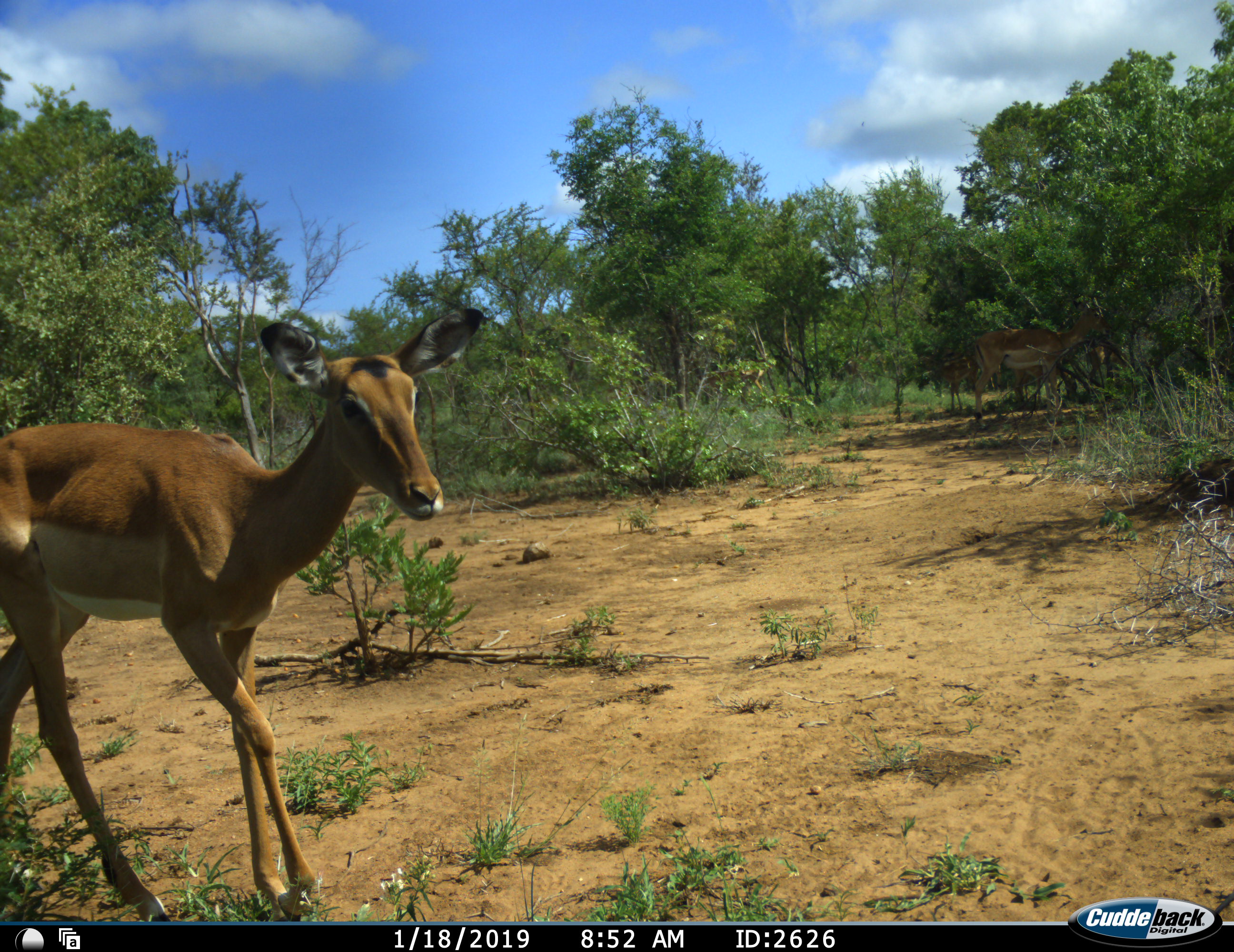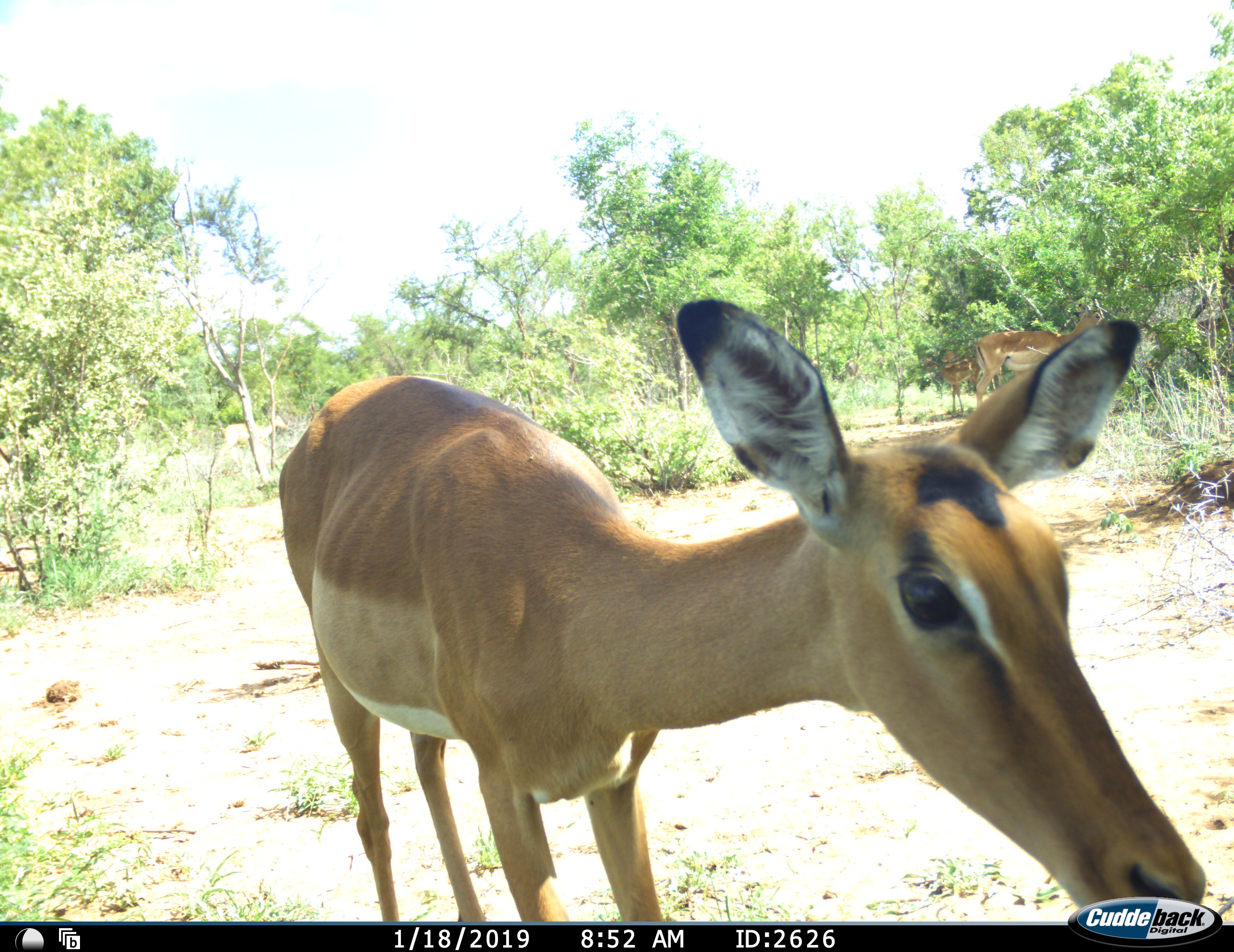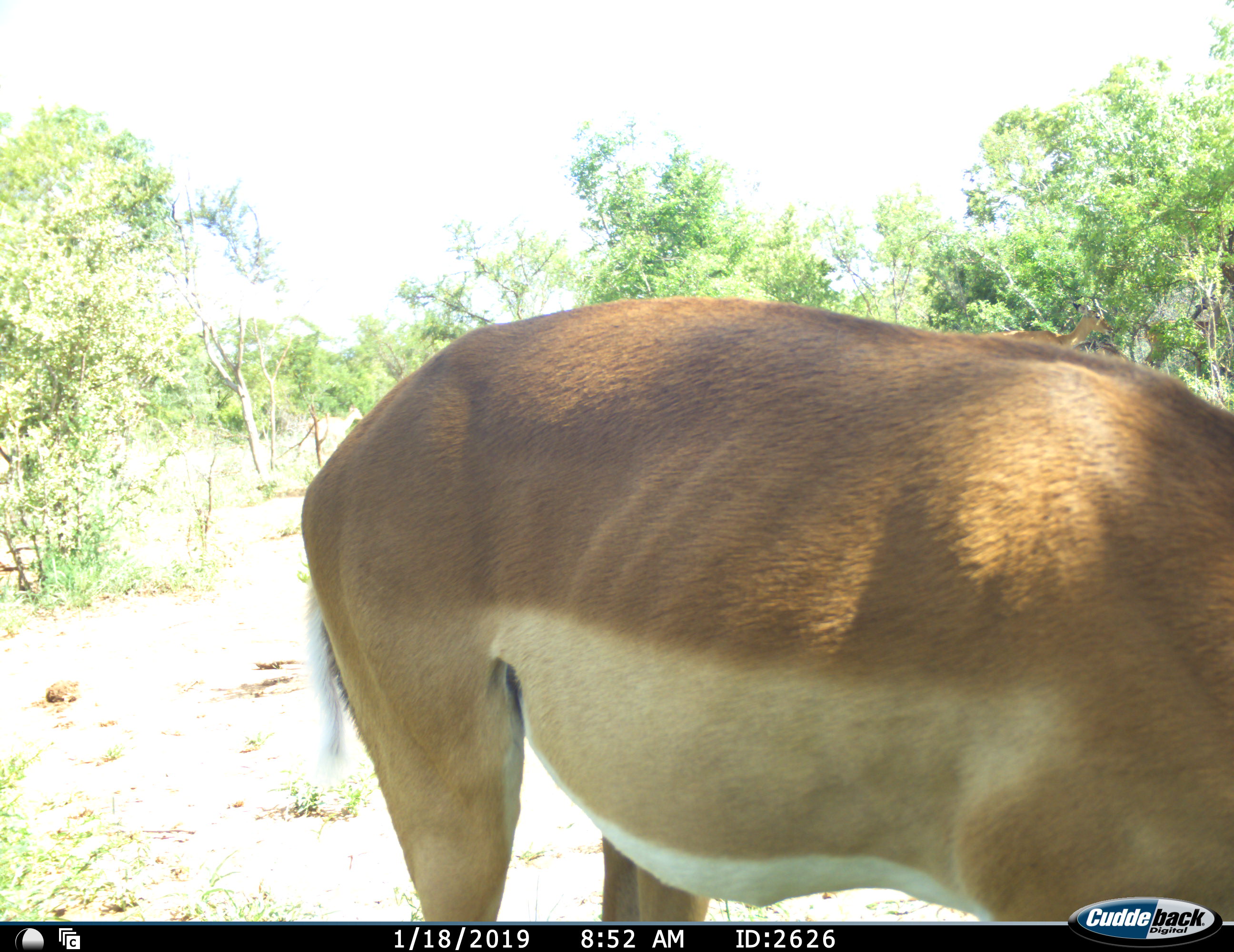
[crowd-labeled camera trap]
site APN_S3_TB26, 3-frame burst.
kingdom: Animalia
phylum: Chordata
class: Mammalia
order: Artiodactyla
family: Bovidae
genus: Aepyceros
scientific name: Aepyceros melampus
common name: impala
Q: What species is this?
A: Impala (Aepyceros melampus).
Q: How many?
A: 3.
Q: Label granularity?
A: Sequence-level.